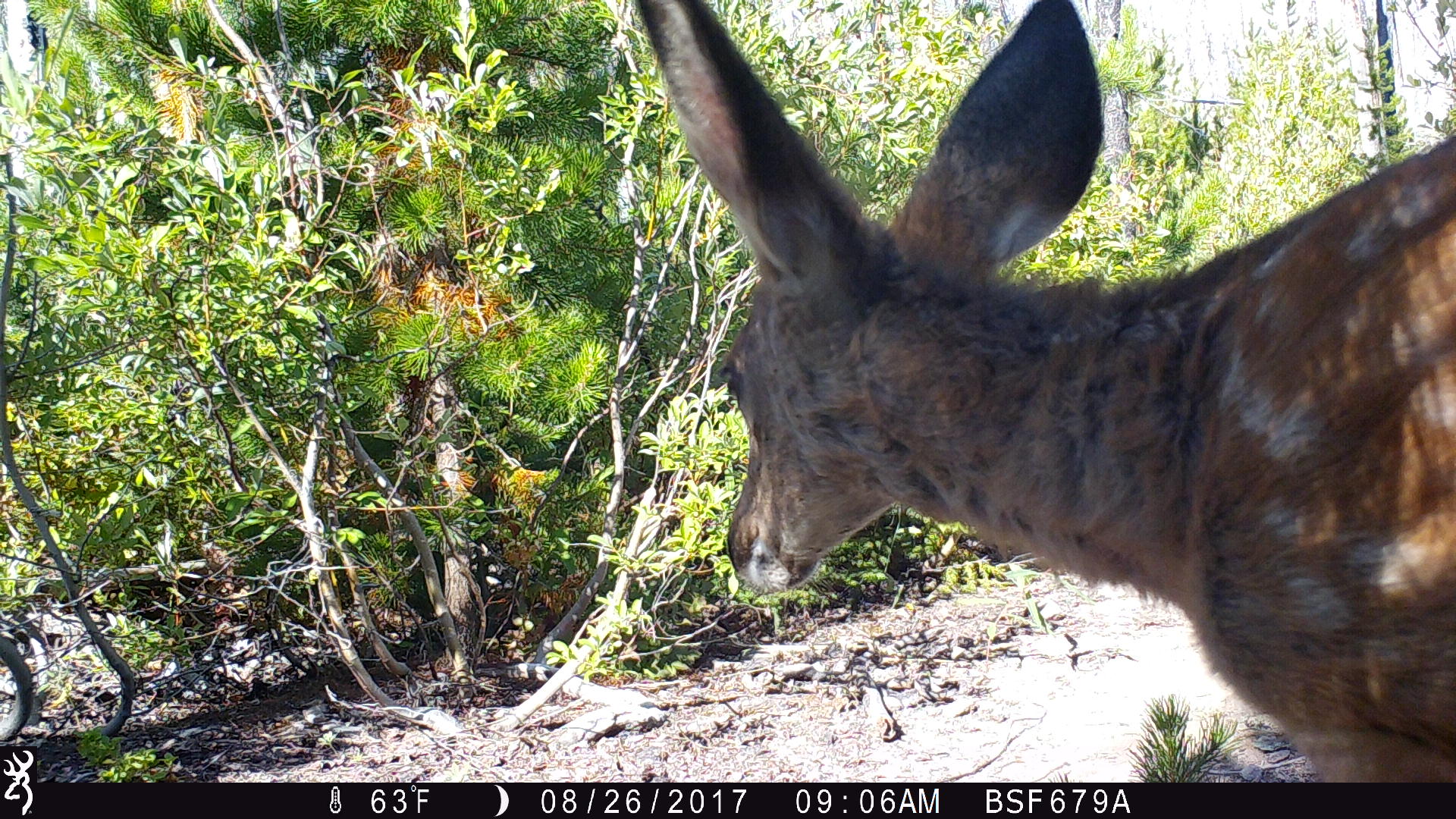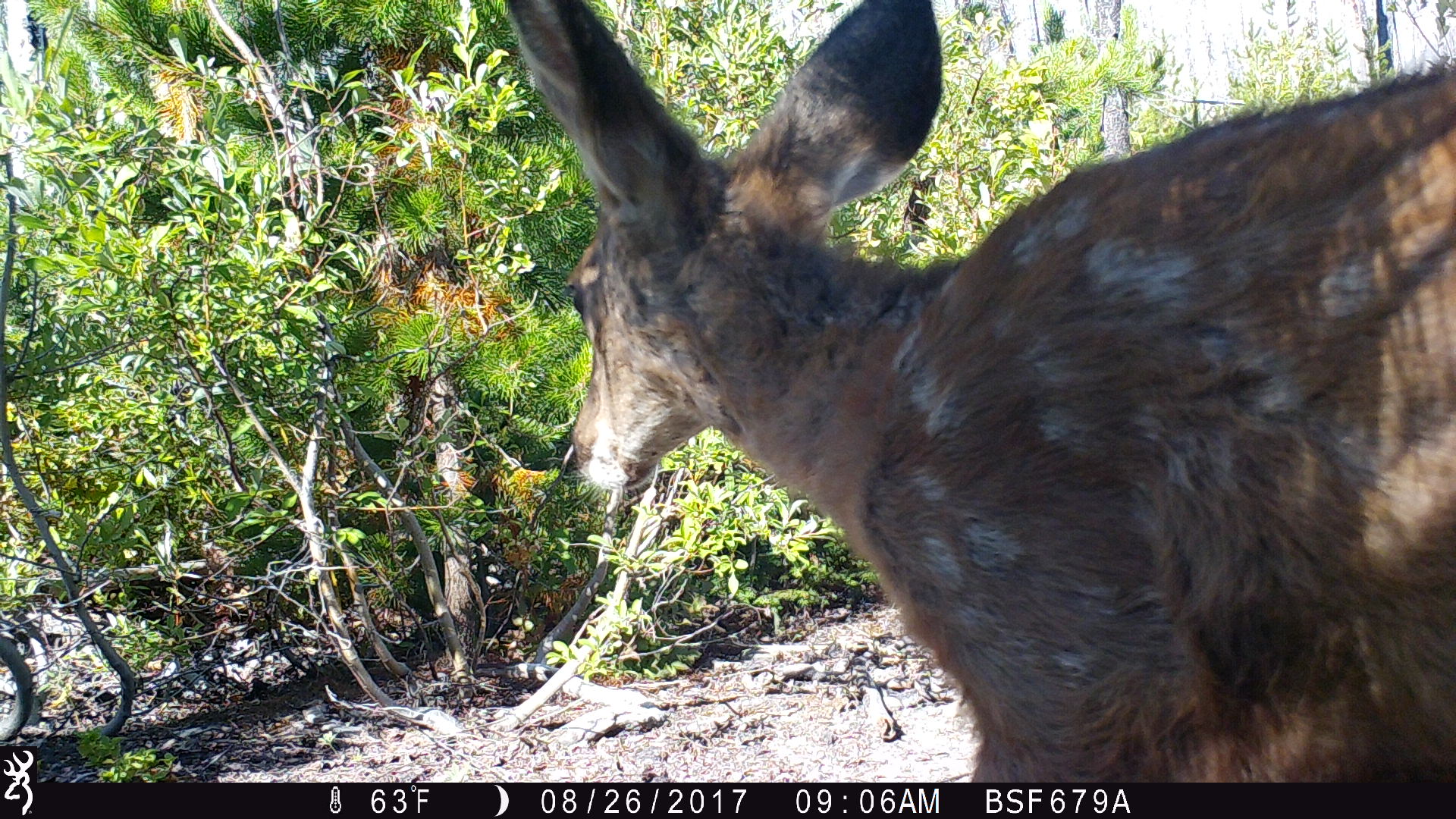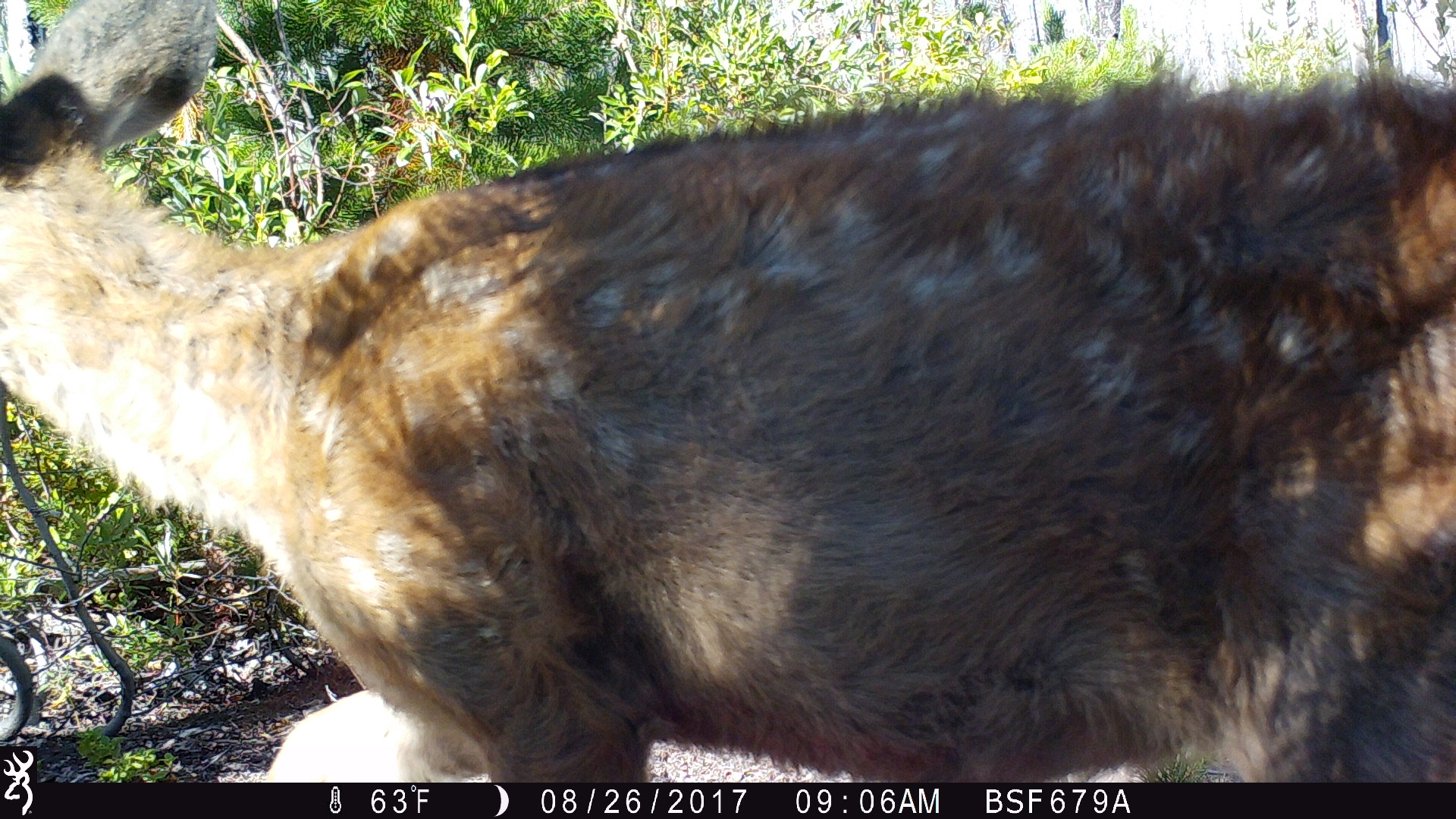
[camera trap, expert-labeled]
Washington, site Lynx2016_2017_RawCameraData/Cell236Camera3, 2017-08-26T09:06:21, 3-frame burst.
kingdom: Animalia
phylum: Chordata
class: Mammalia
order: Artiodactyla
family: Cervidae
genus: Odocoileus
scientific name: Odocoileus hemionus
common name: mule deer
Odocoileus hemionus (mule deer). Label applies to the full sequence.